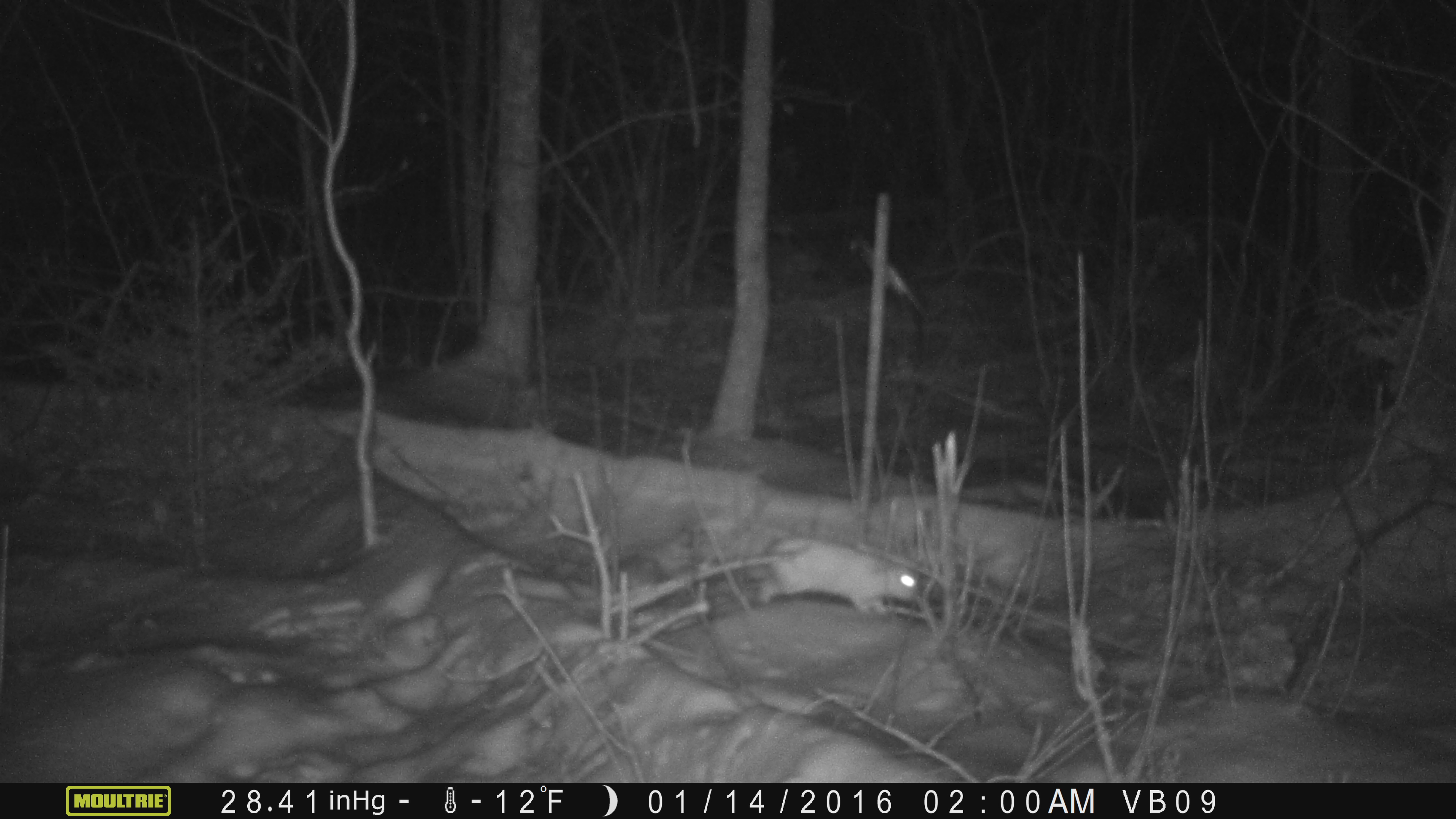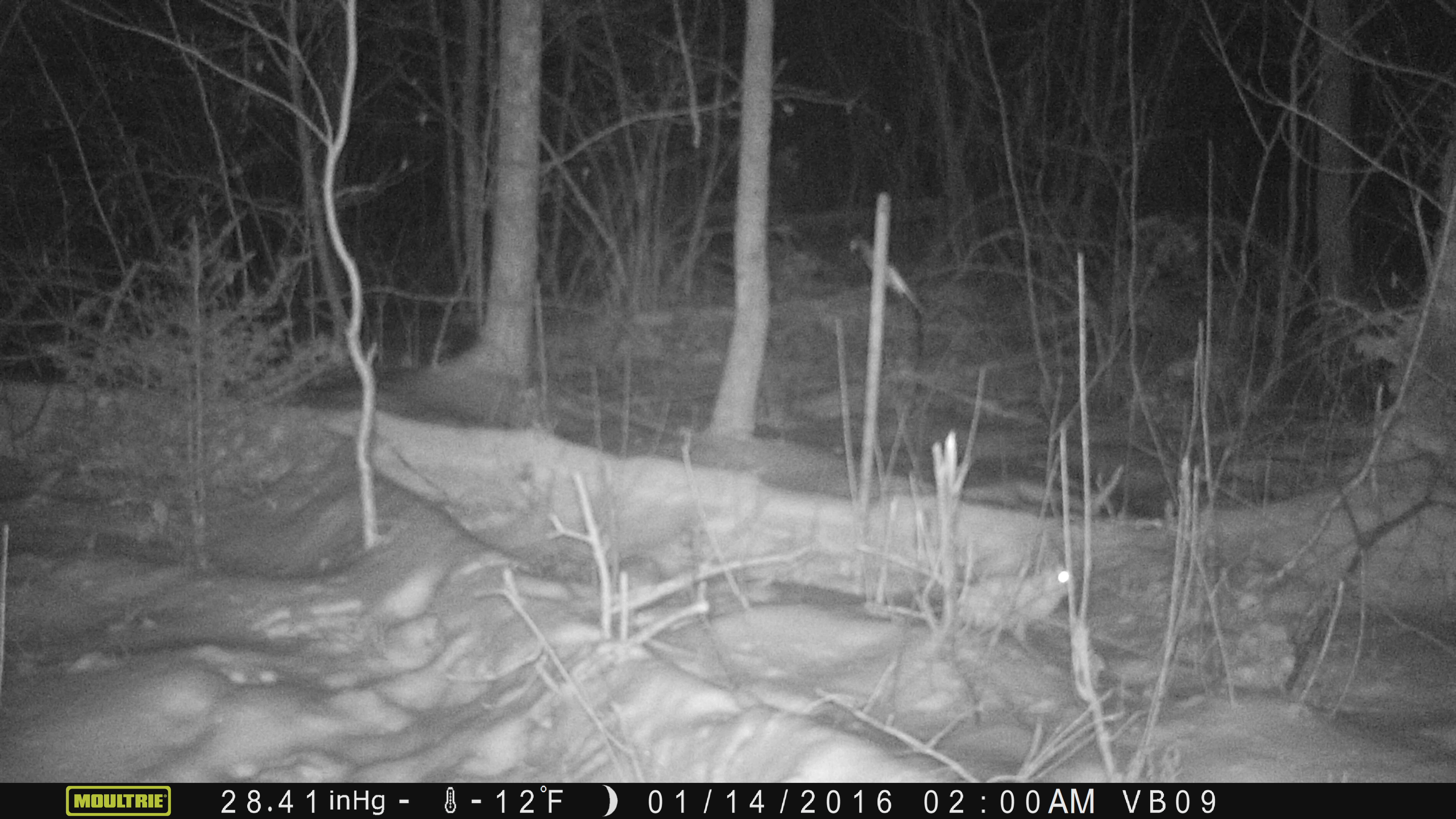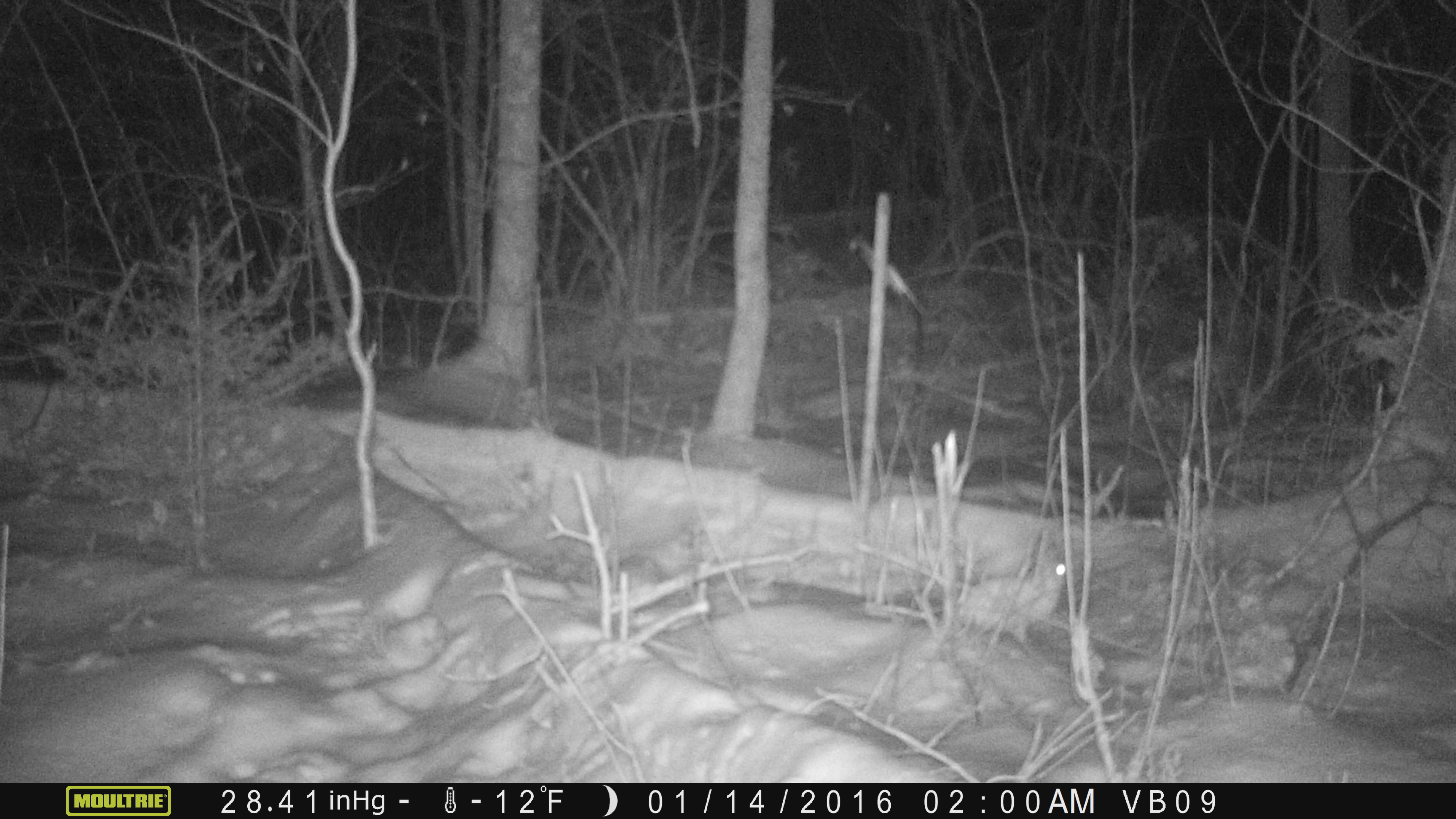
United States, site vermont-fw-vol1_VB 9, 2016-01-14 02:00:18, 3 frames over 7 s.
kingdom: Animalia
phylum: Chordata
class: Mammalia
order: Lagomorpha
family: Leporidae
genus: Lepus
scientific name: Lepus americanus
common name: snowshoe hare